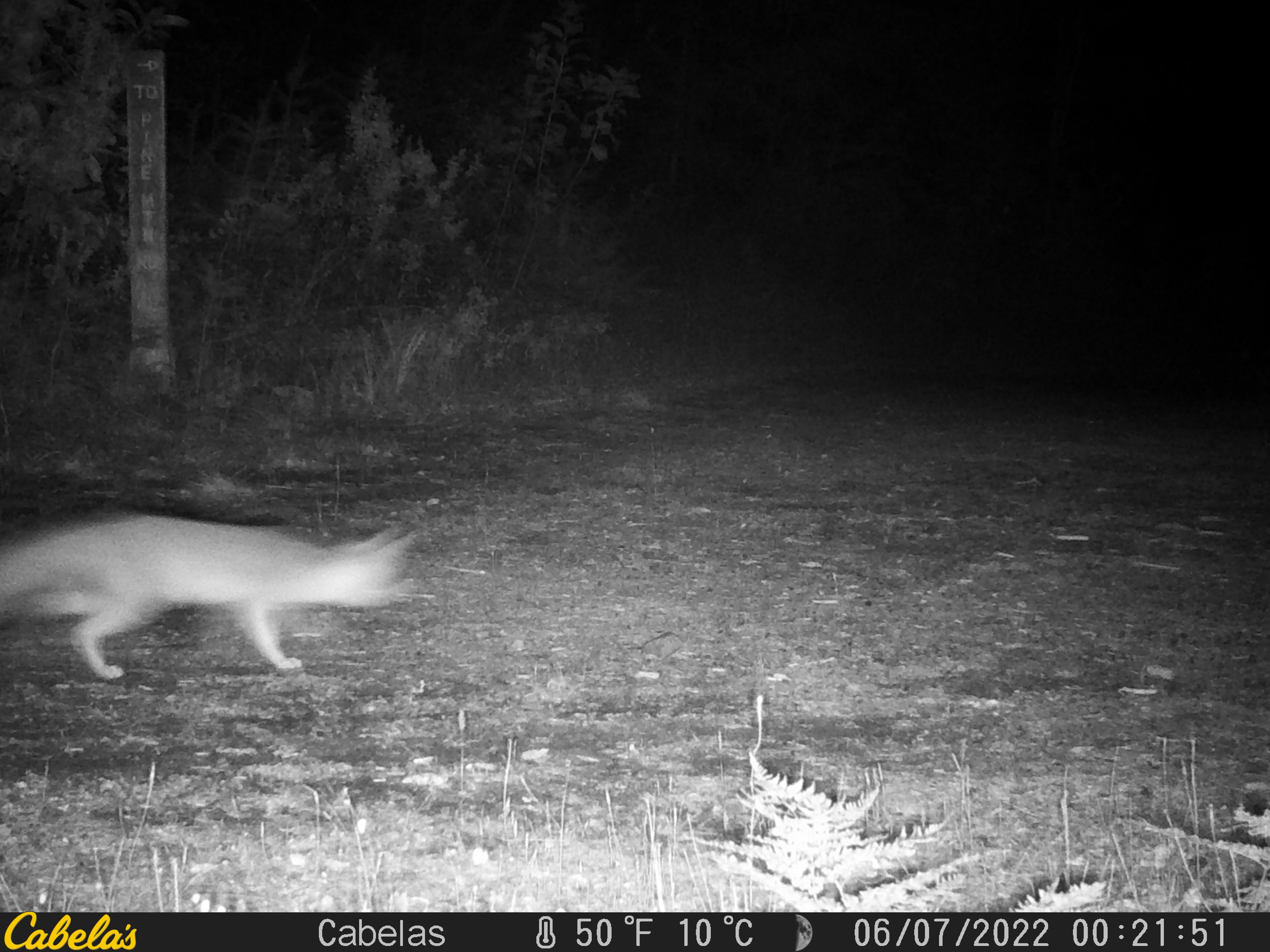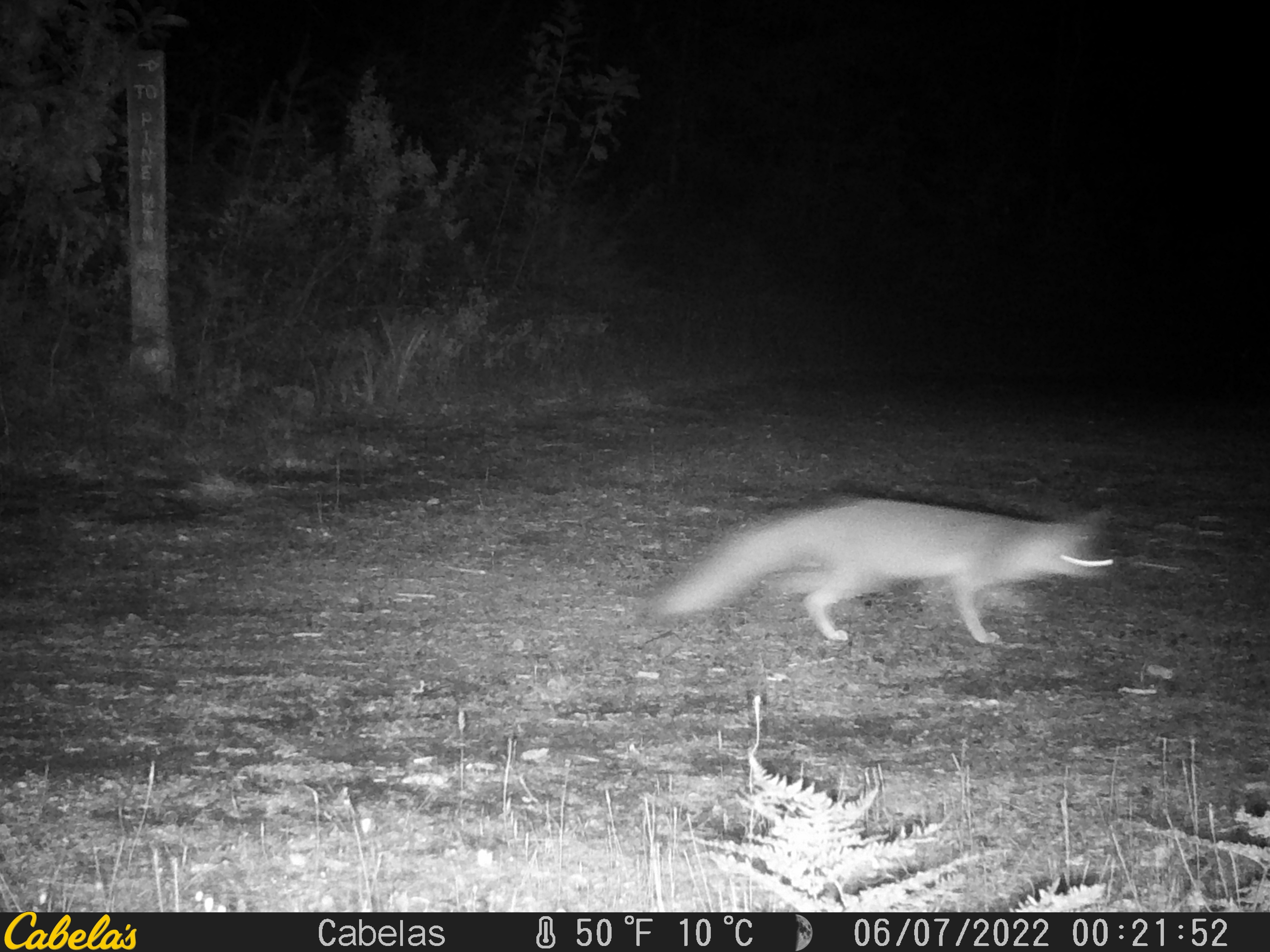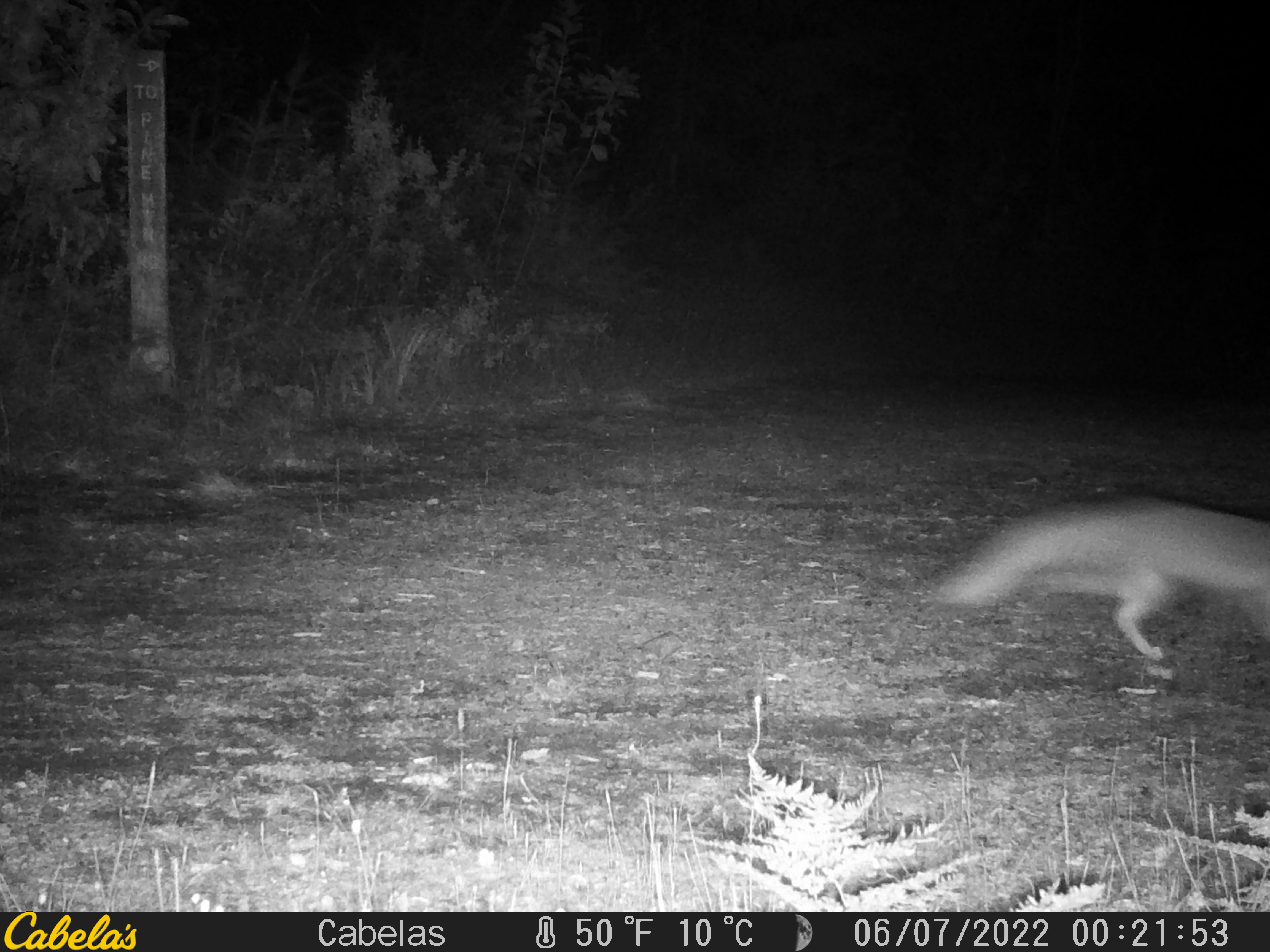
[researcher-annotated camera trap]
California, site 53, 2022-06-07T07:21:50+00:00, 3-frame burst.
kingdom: Animalia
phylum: Chordata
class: Mammalia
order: Carnivora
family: Canidae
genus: Urocyon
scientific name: Urocyon cinereoargenteus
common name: gray fox